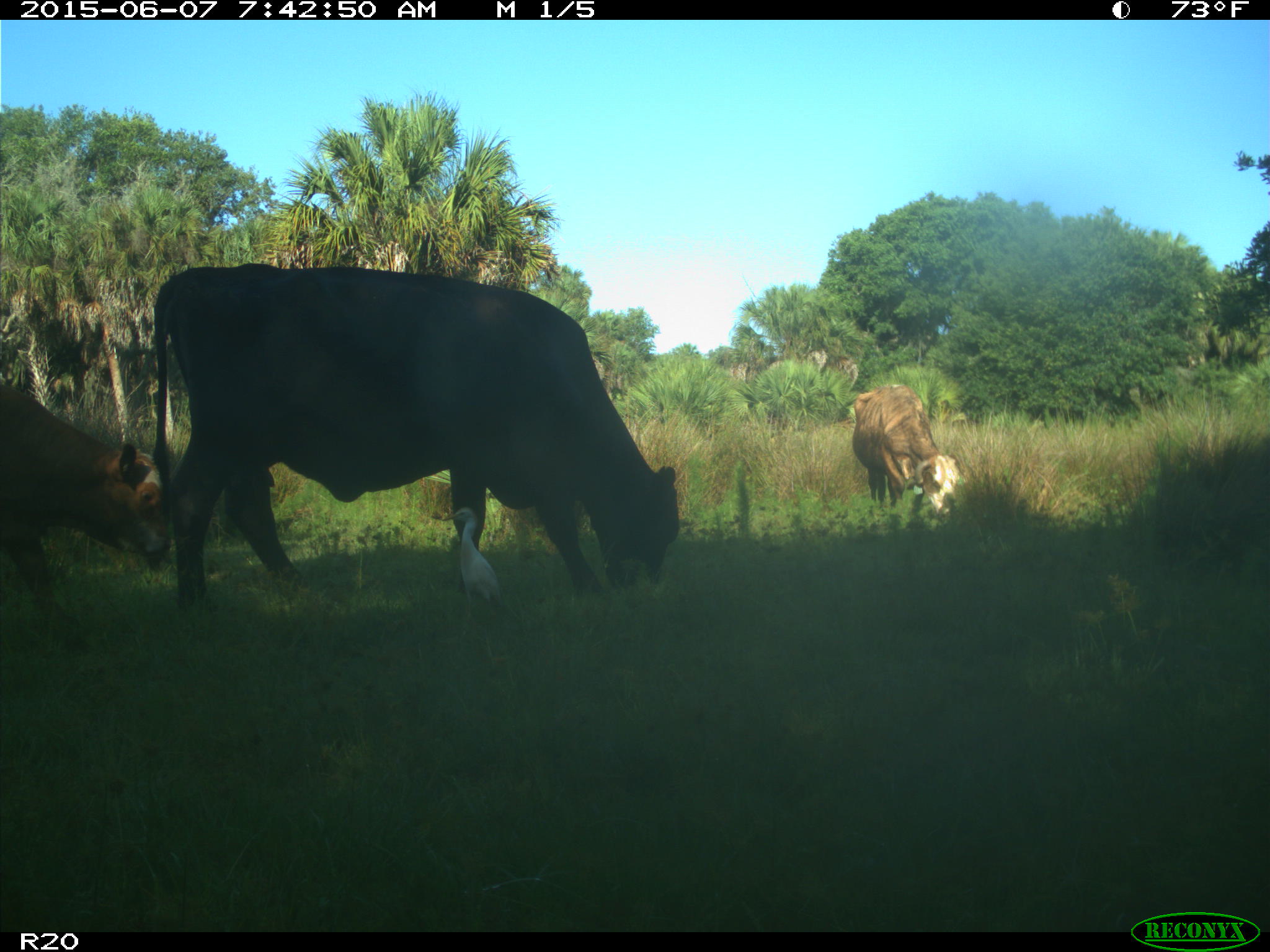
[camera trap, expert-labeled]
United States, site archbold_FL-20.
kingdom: Animalia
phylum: Chordata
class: Mammalia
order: Artiodactyla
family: Bovidae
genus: Bos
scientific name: Bos taurus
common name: domestic cow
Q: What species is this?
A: Bos taurus (domestic cow).